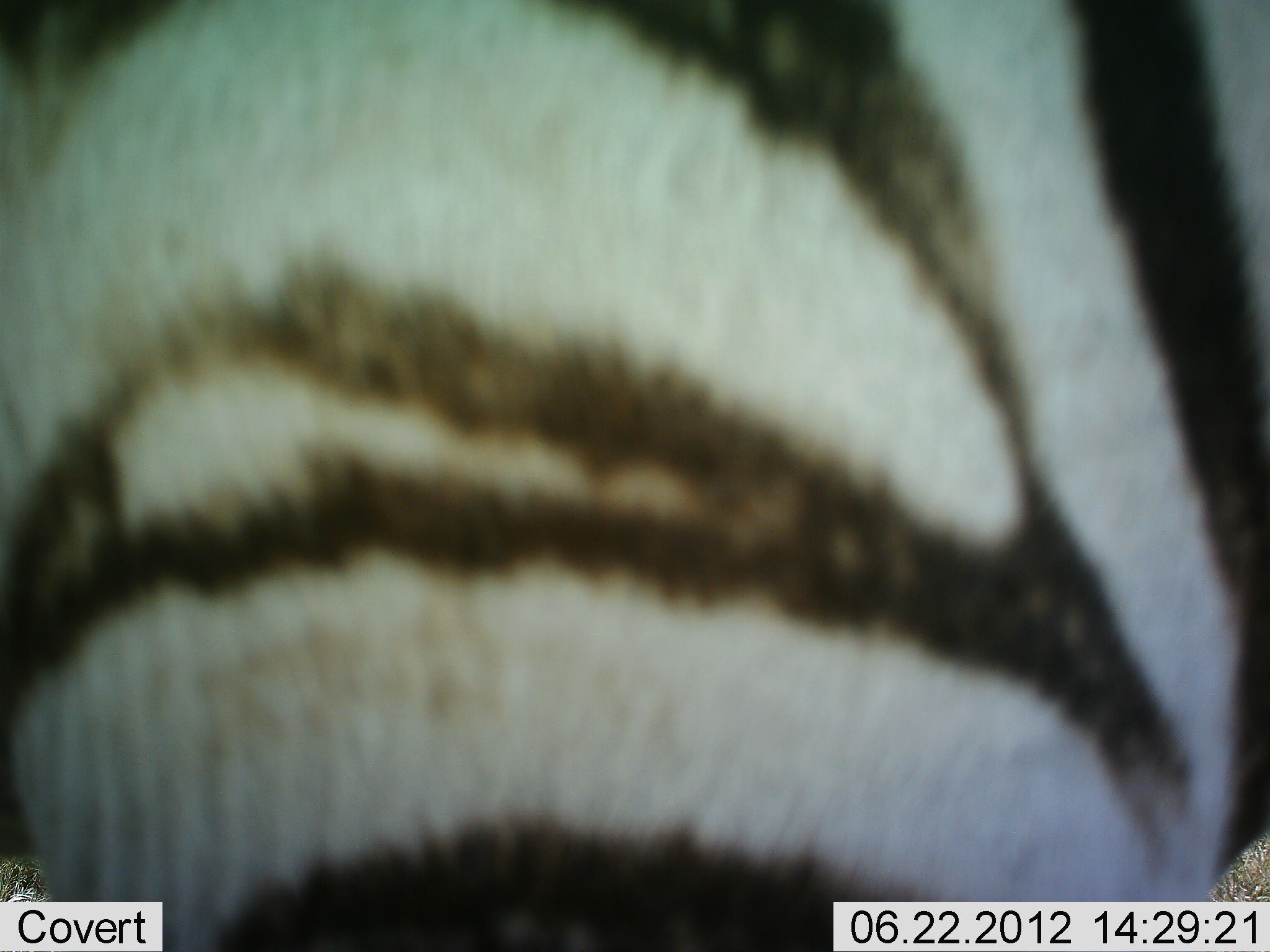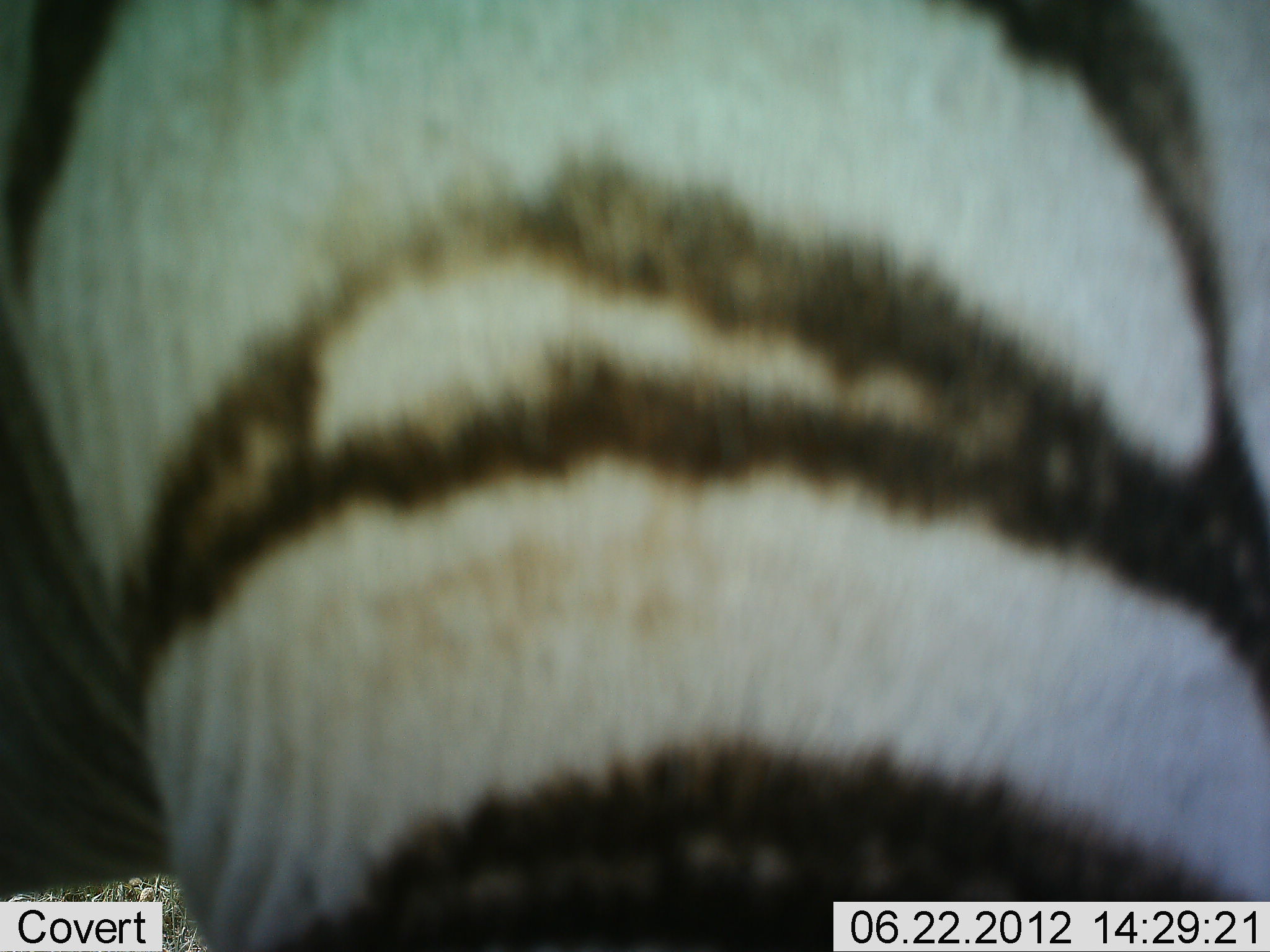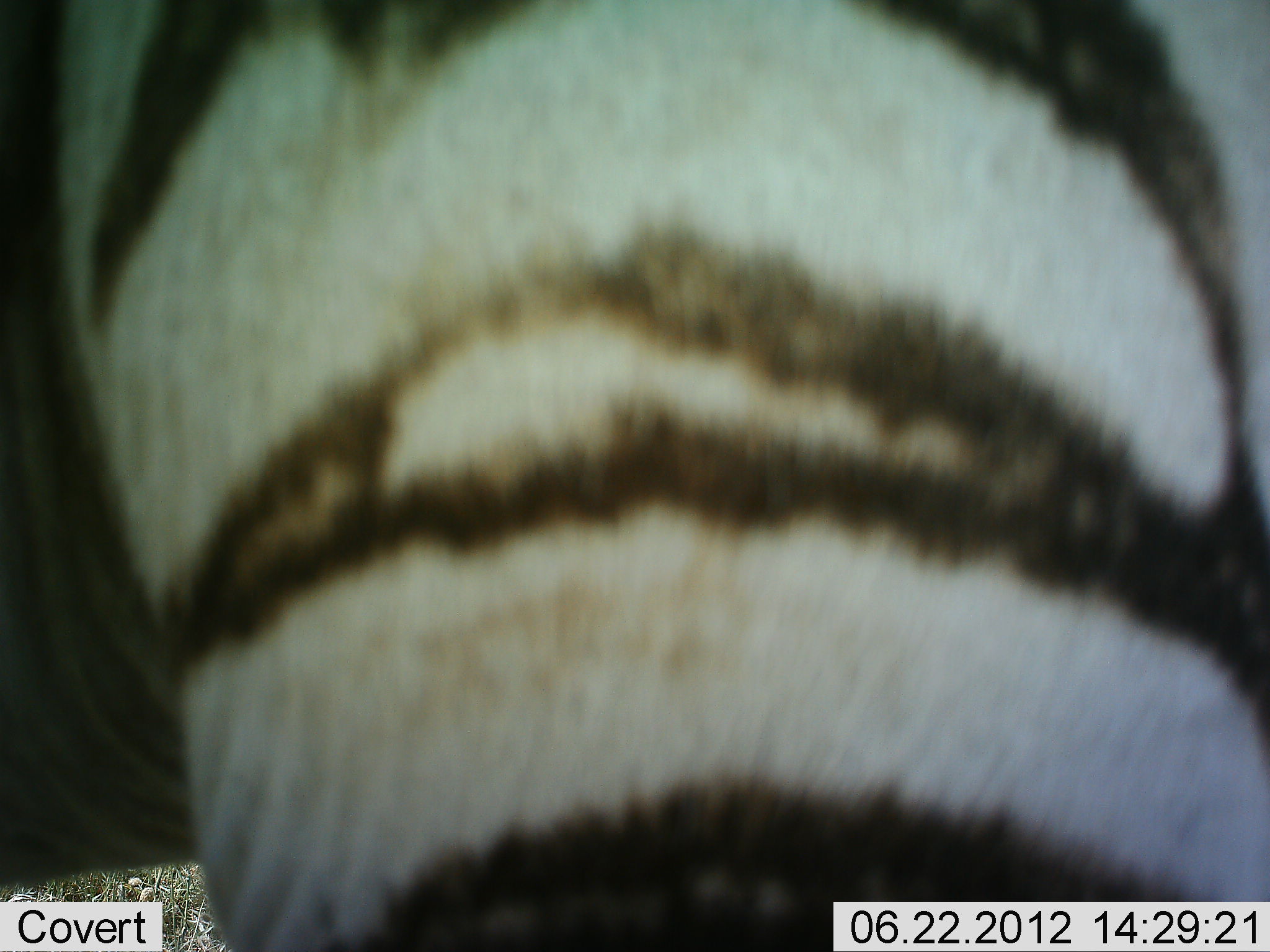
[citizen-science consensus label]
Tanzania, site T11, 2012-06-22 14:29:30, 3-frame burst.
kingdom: Animalia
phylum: Chordata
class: Mammalia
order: Perissodactyla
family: Equidae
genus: Equus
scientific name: Equus quagga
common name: plains zebra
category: zebra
Zebra (plains zebra) (Equus quagga), count 1. Behavior (volunteer vote fractions): standing 80%, resting 0%, moving 10%, interacting 10%. Young present (vote fraction): 0%. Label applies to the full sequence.